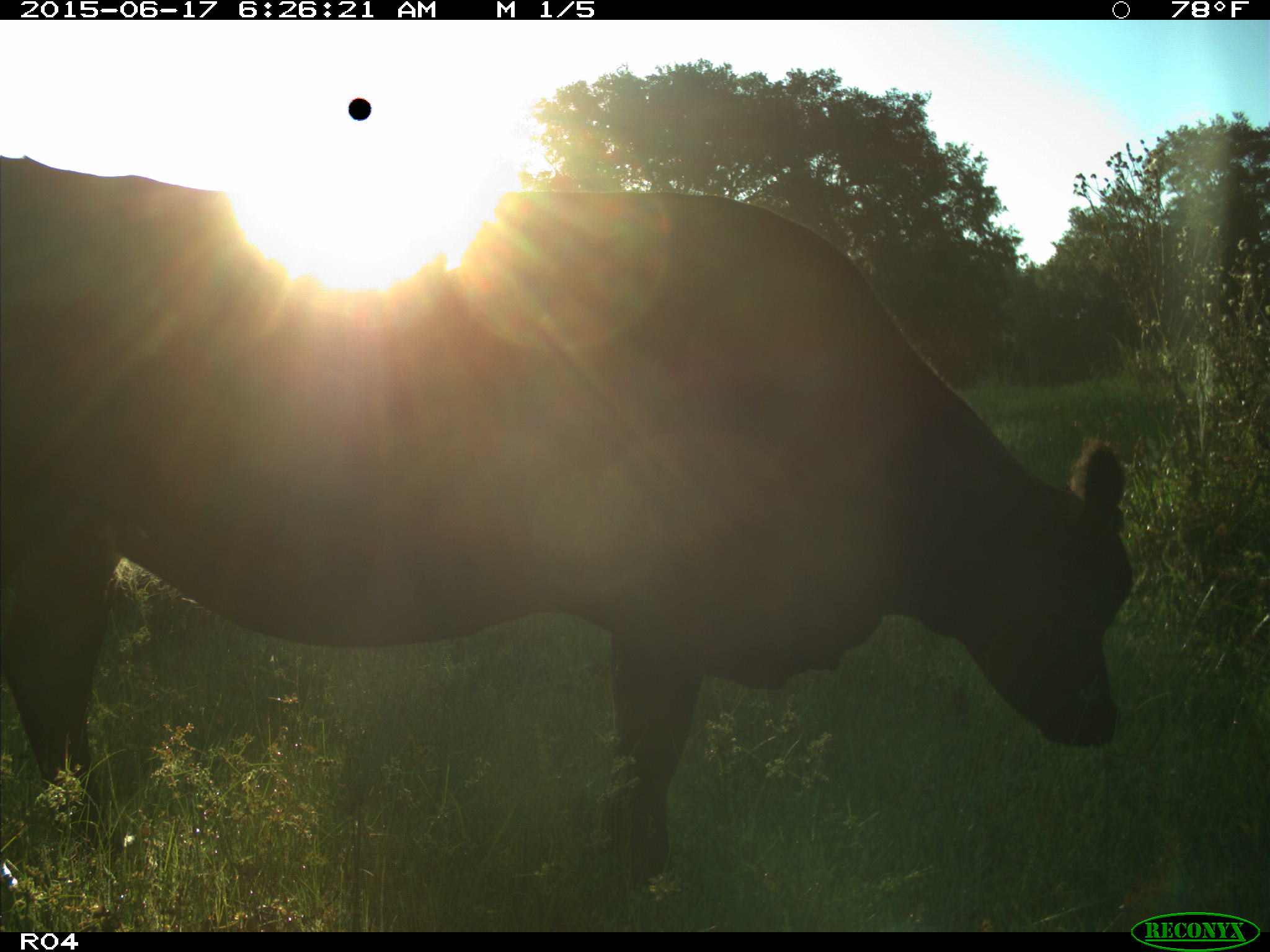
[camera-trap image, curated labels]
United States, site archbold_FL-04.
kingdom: Animalia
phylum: Chordata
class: Mammalia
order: Artiodactyla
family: Bovidae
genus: Bos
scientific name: Bos taurus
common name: domestic cow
Bos taurus (domestic cow).